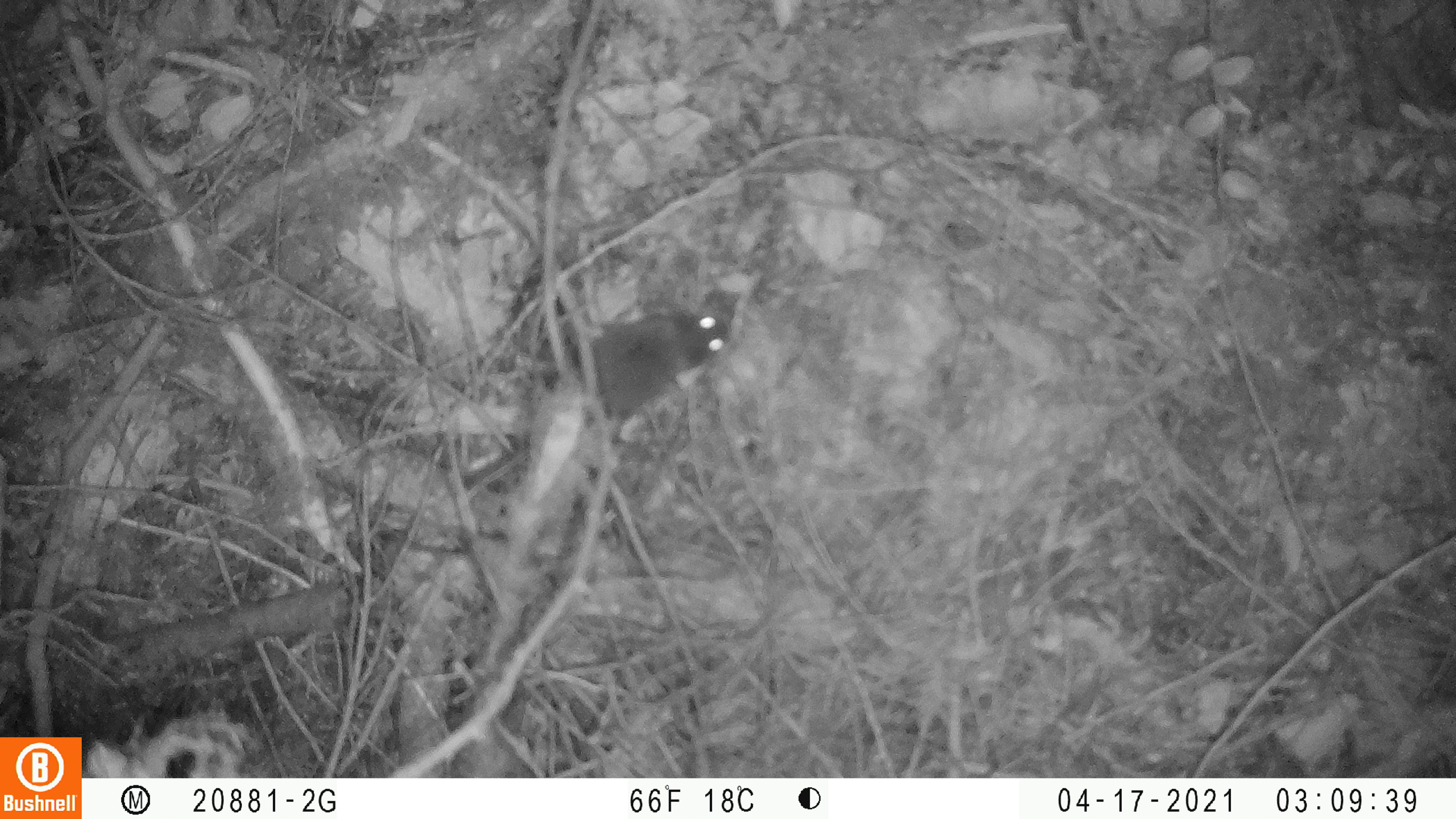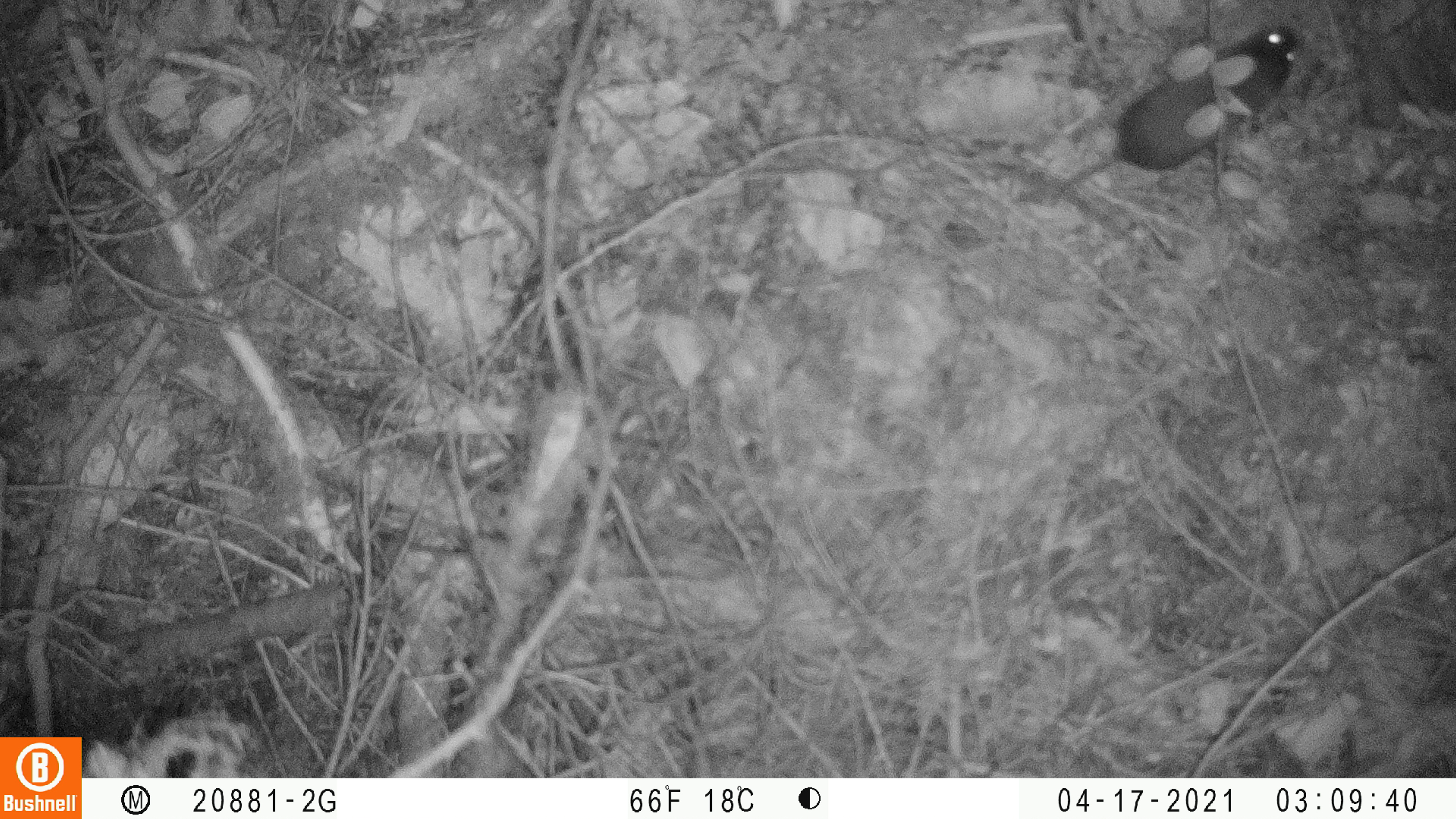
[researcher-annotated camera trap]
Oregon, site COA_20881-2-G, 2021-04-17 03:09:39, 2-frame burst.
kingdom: Animalia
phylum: Chordata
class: Mammalia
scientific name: Mammalia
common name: small mammal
Small mammal (Mammalia).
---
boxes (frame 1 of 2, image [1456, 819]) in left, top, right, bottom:
small mammal: 434, 259, 757, 514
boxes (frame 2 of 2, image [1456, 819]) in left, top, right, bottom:
small mammal: 997, 10, 1324, 228